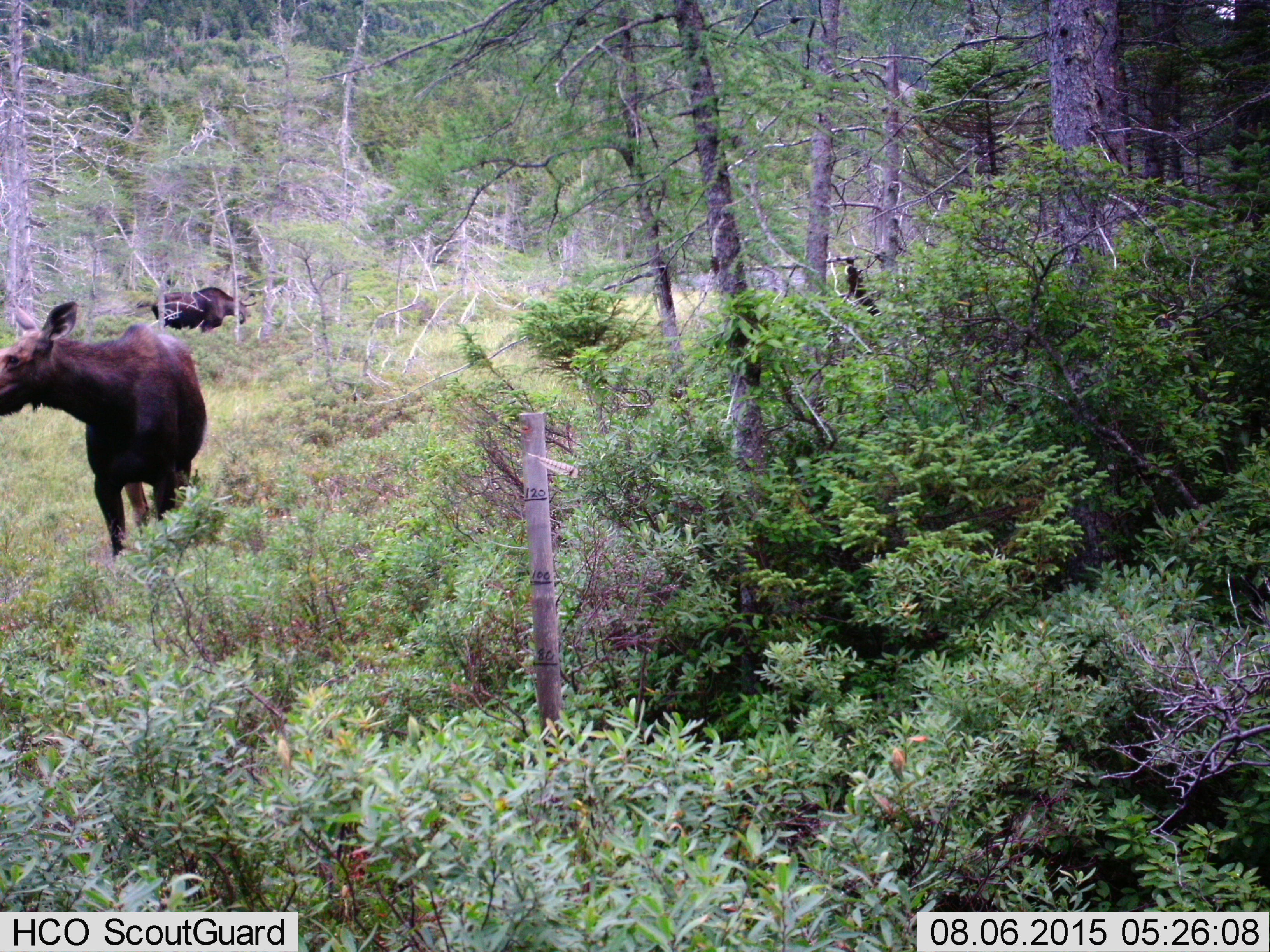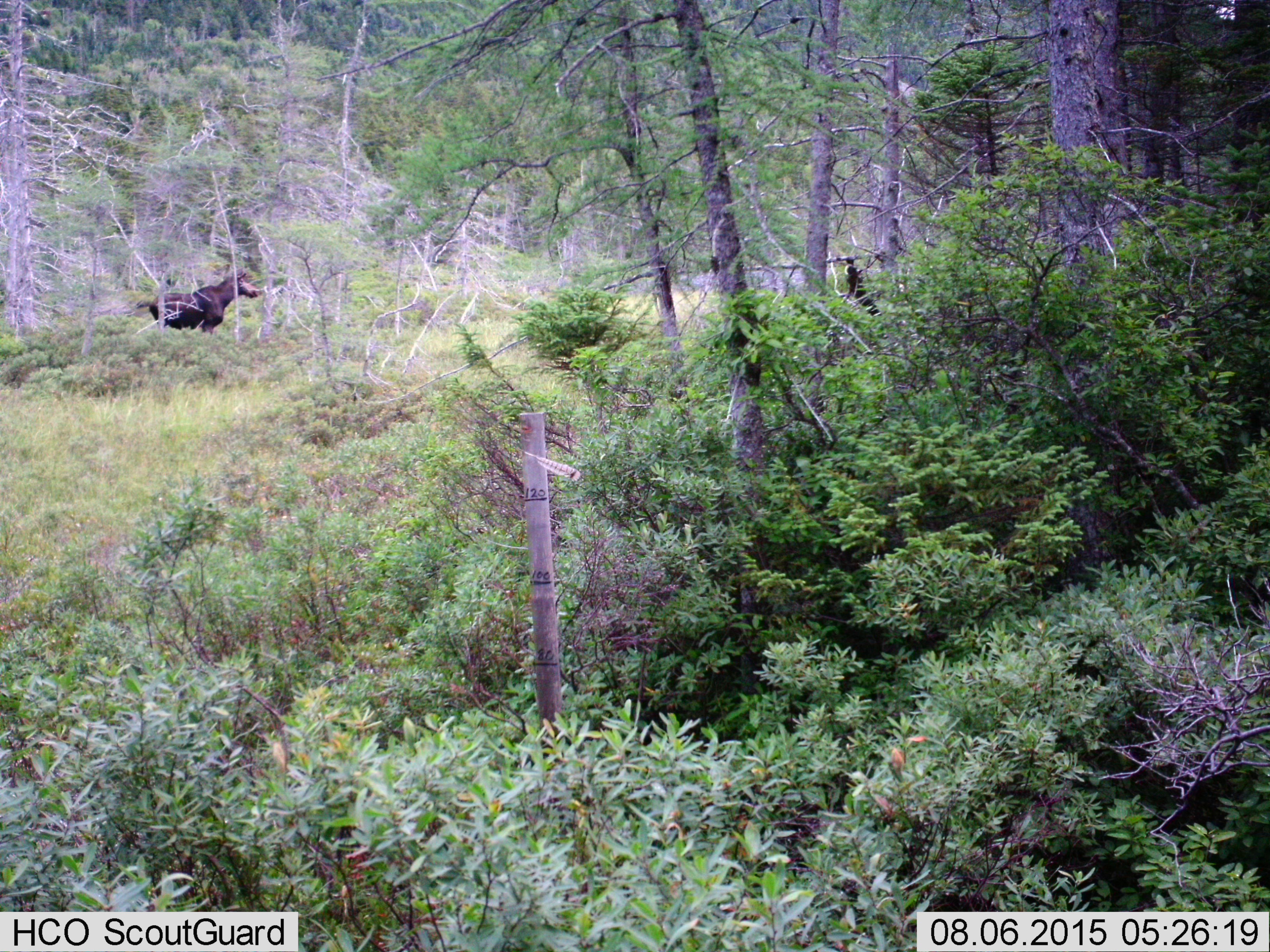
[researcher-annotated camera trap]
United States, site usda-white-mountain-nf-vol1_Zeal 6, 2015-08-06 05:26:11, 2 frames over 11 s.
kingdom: Animalia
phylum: Chordata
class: Mammalia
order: Artiodactyla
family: Cervidae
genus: Alces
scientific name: Alces alces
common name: moose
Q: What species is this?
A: Moose (Alces alces).